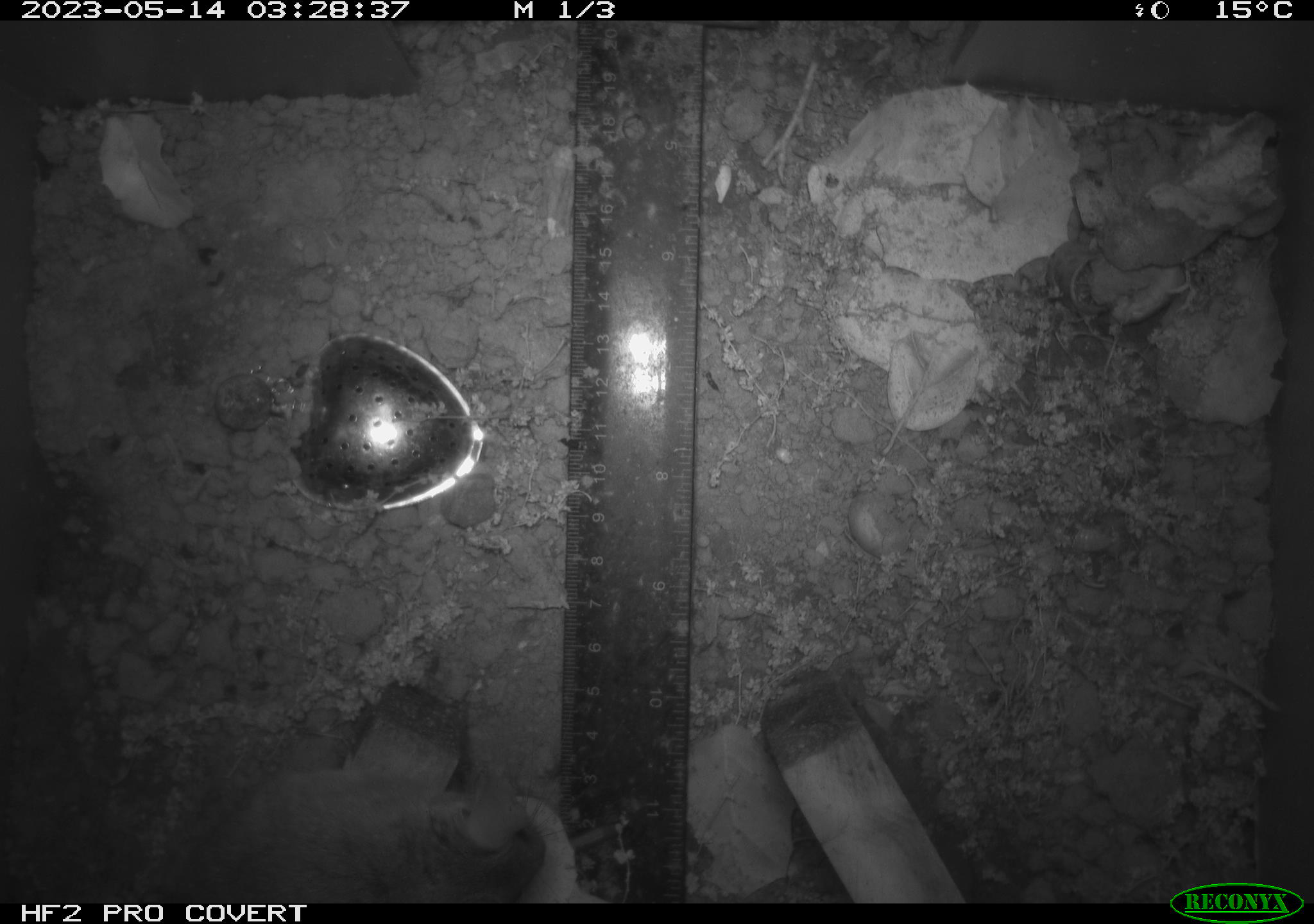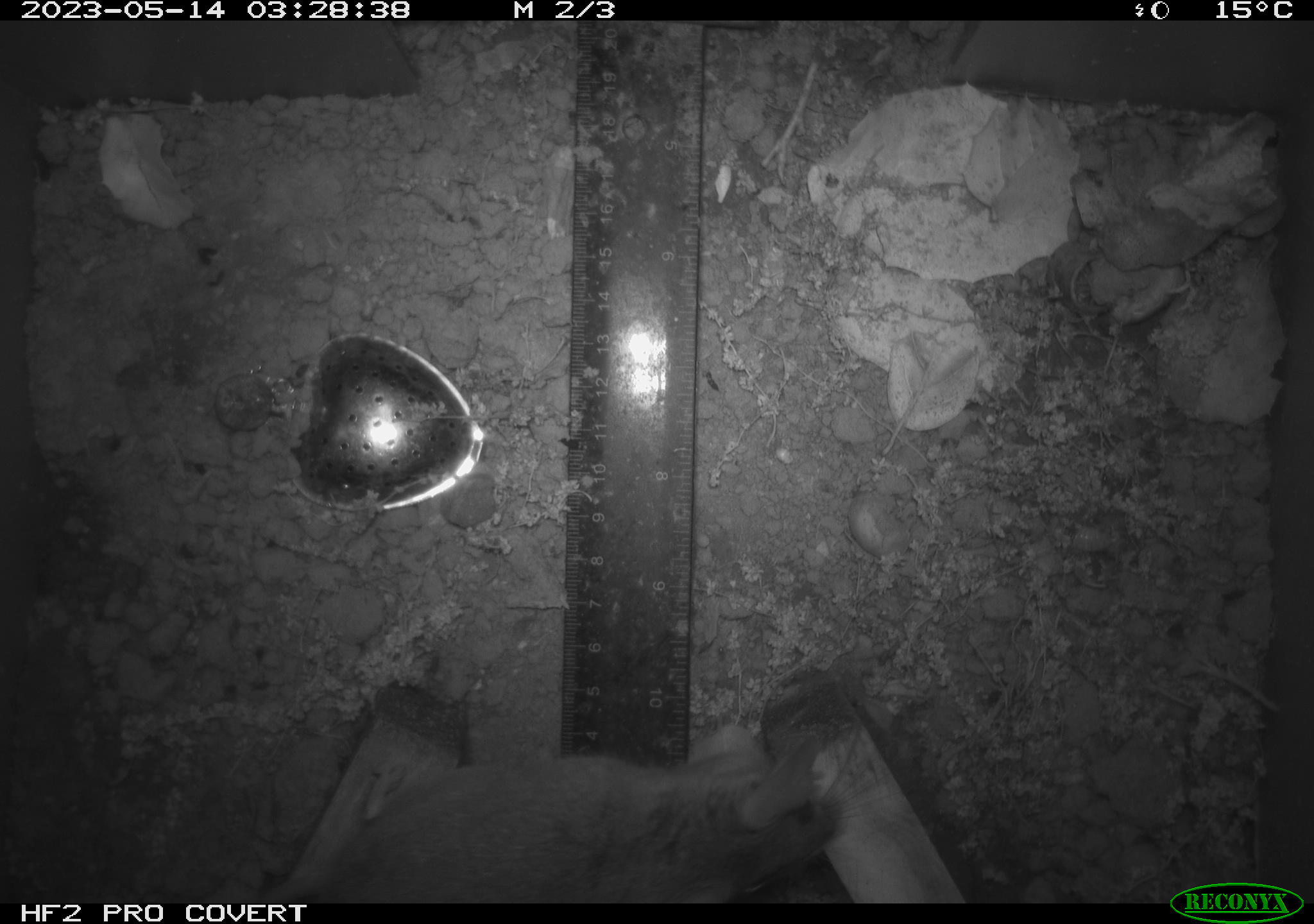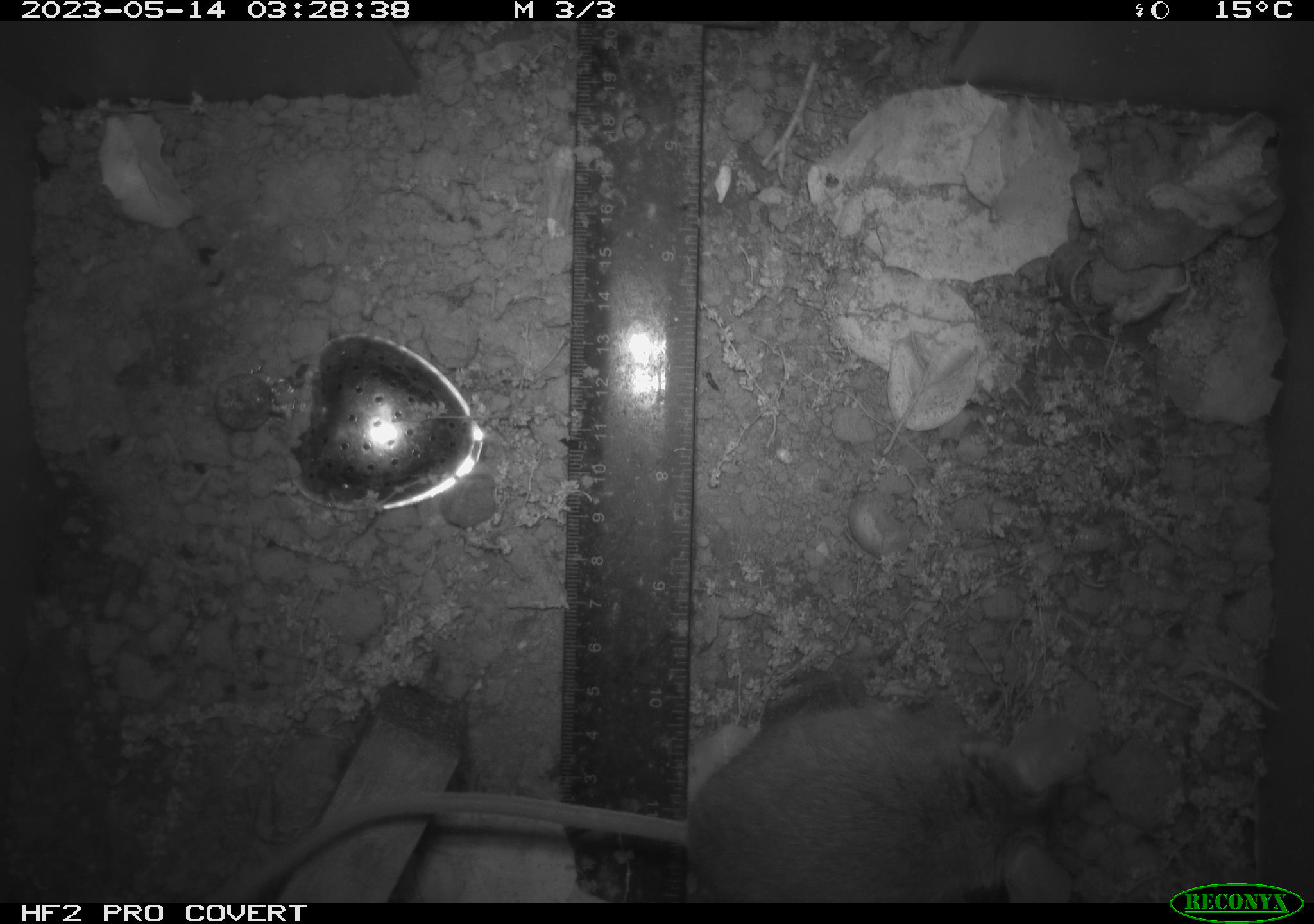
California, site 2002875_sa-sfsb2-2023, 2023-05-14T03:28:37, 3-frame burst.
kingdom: Animalia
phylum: Chordata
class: Mammalia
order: Rodentia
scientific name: Rodentia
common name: mouse species